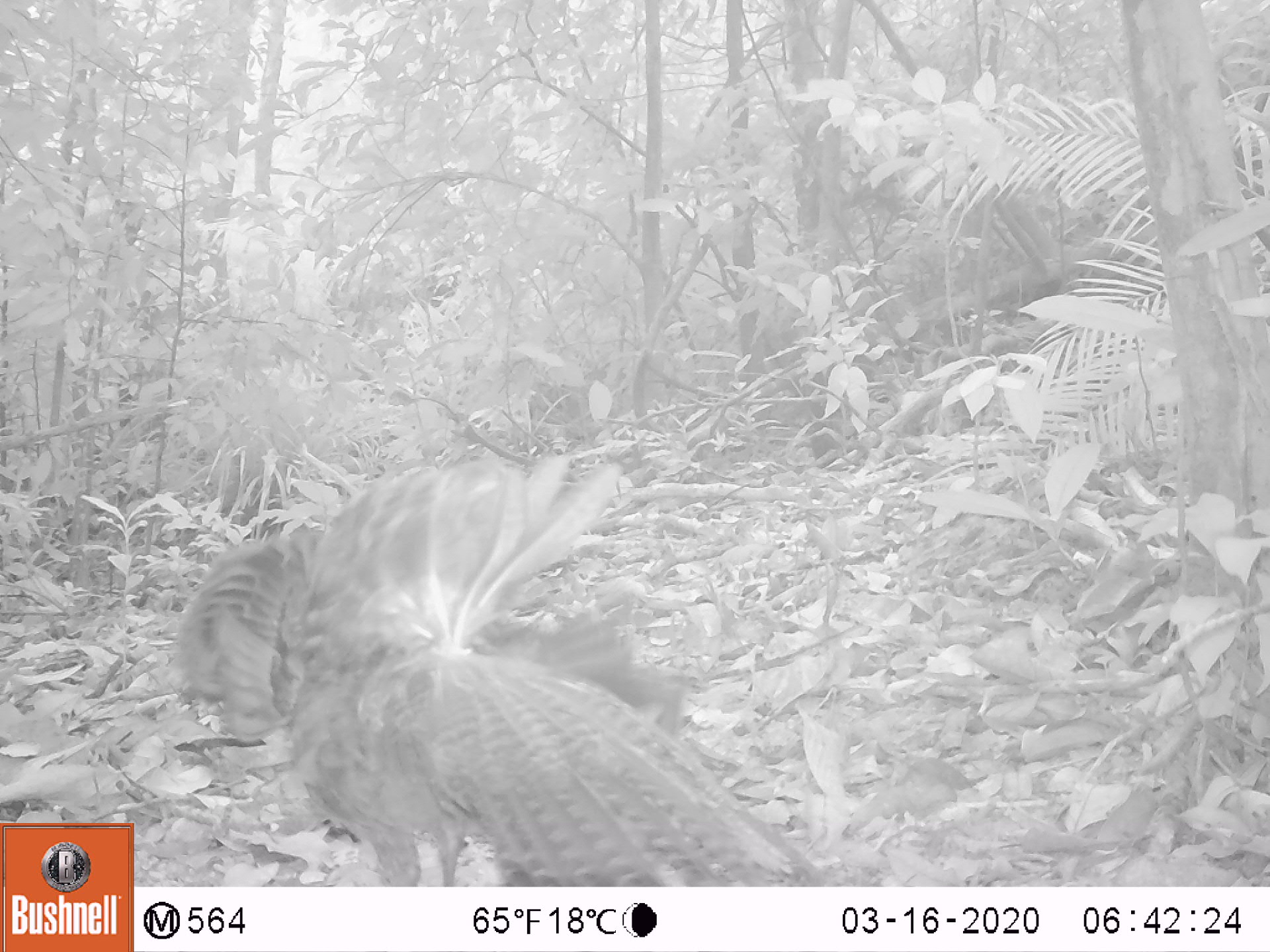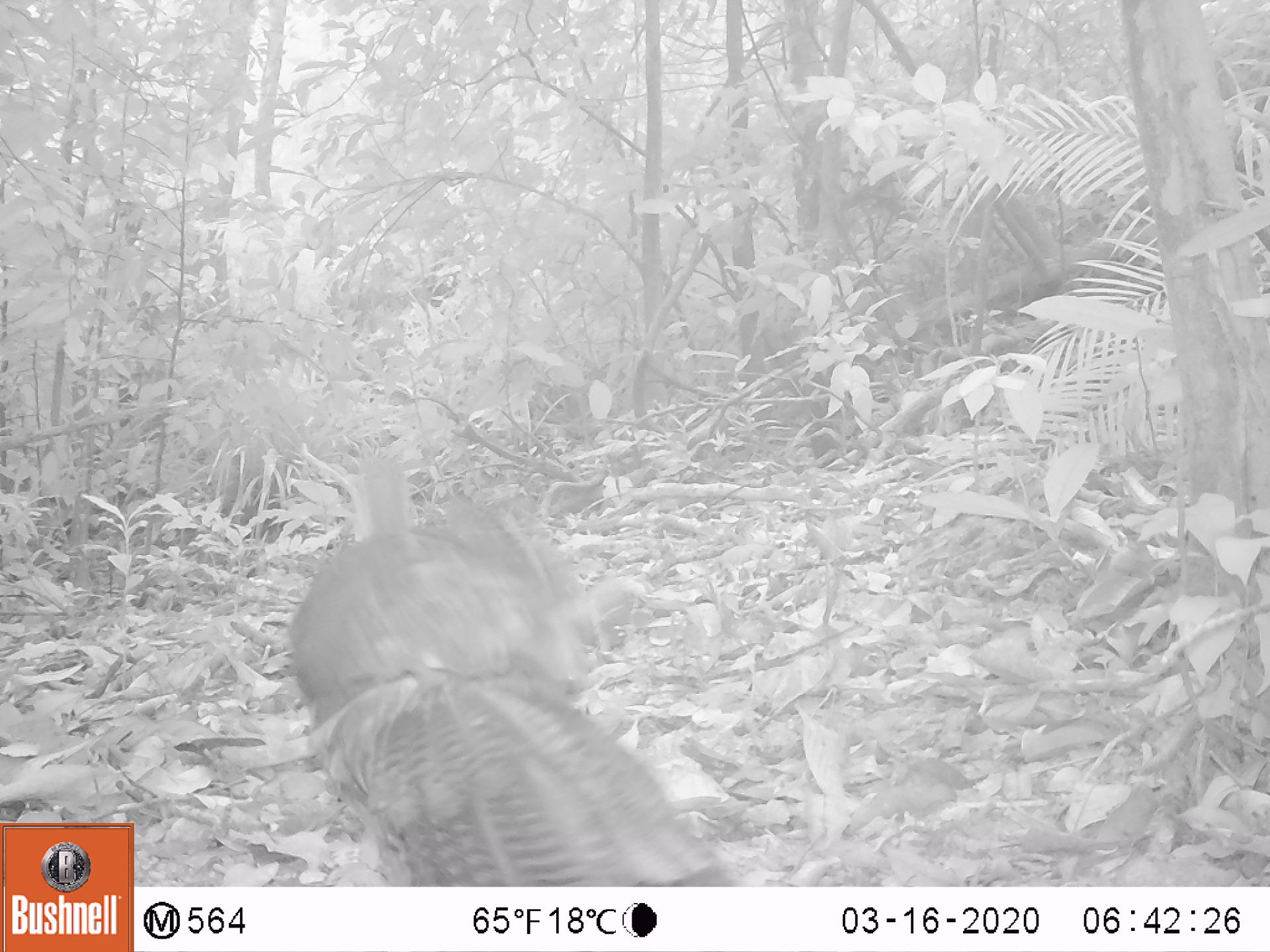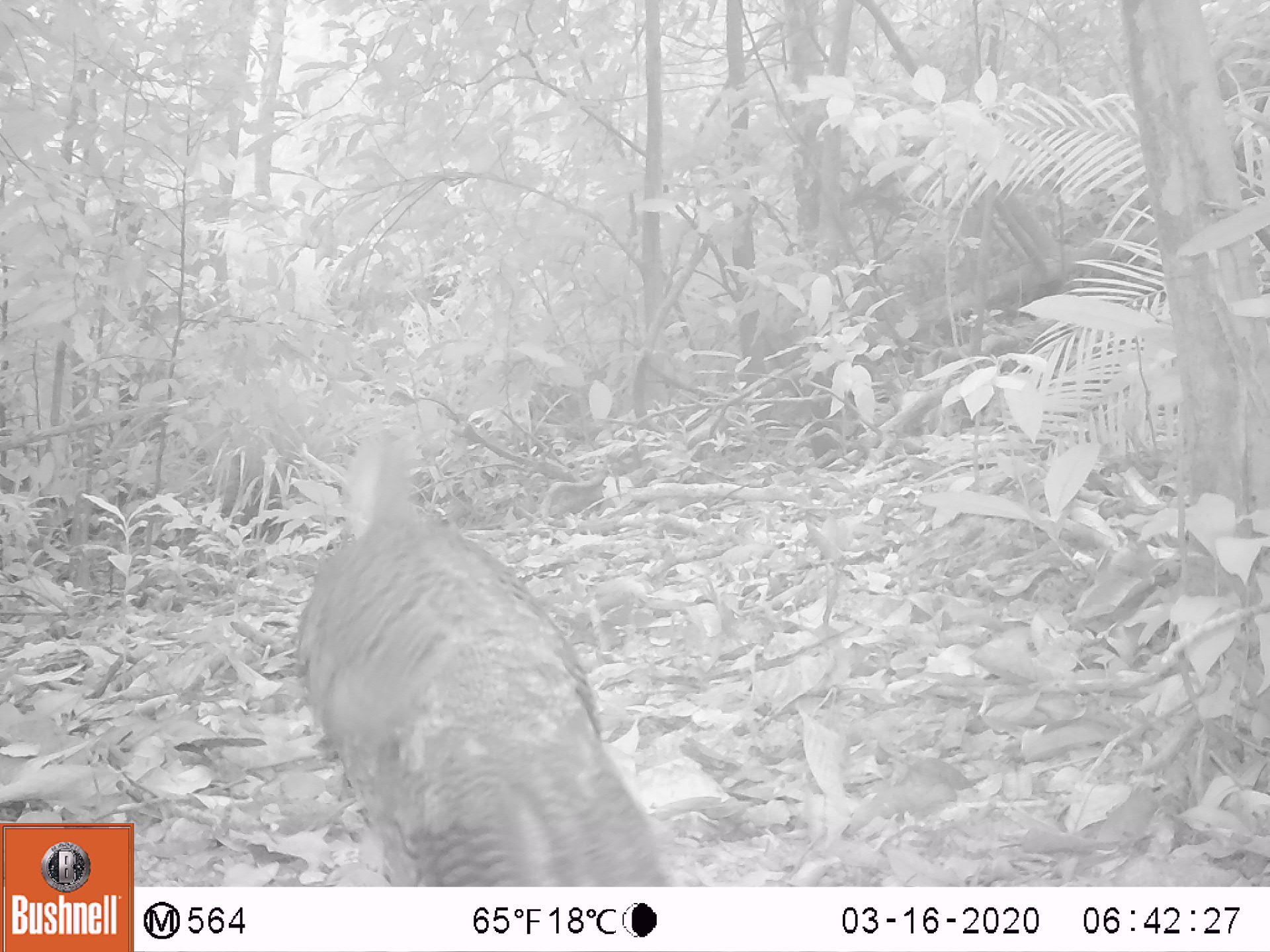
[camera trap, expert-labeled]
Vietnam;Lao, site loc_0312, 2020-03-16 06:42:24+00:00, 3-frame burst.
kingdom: Animalia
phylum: Chordata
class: Aves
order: Galliformes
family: Phasianidae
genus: Polyplectron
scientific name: Polyplectron bicalcaratum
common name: gray peacock-pheasant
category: grey peacock pheasant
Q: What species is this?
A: Grey peacock pheasant (gray peacock-pheasant) (Polyplectron bicalcaratum).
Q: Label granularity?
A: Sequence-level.